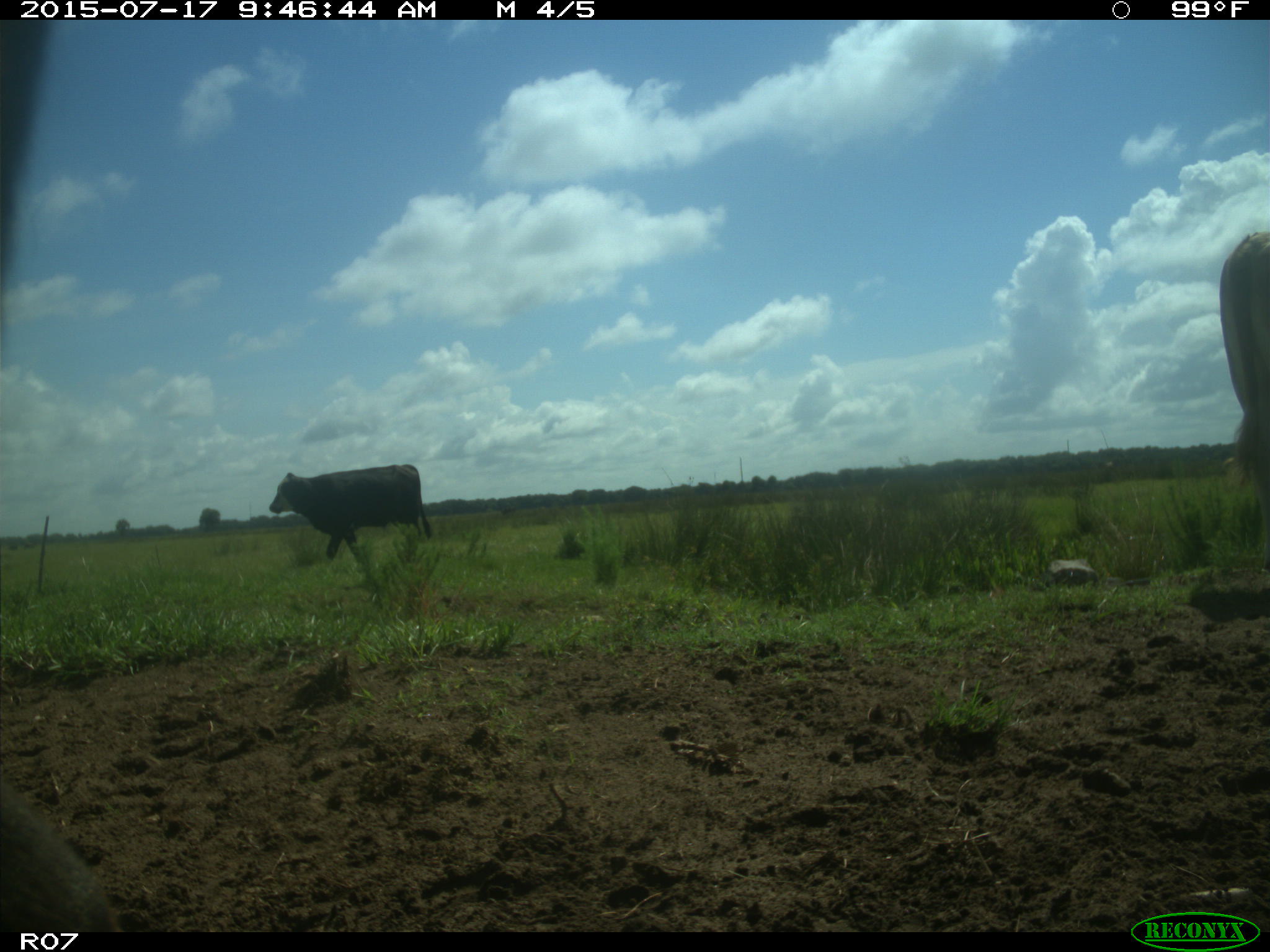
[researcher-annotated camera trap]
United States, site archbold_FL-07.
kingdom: Animalia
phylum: Chordata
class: Mammalia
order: Artiodactyla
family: Bovidae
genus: Bos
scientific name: Bos taurus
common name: domestic cow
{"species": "Bos taurus (domestic cow)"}